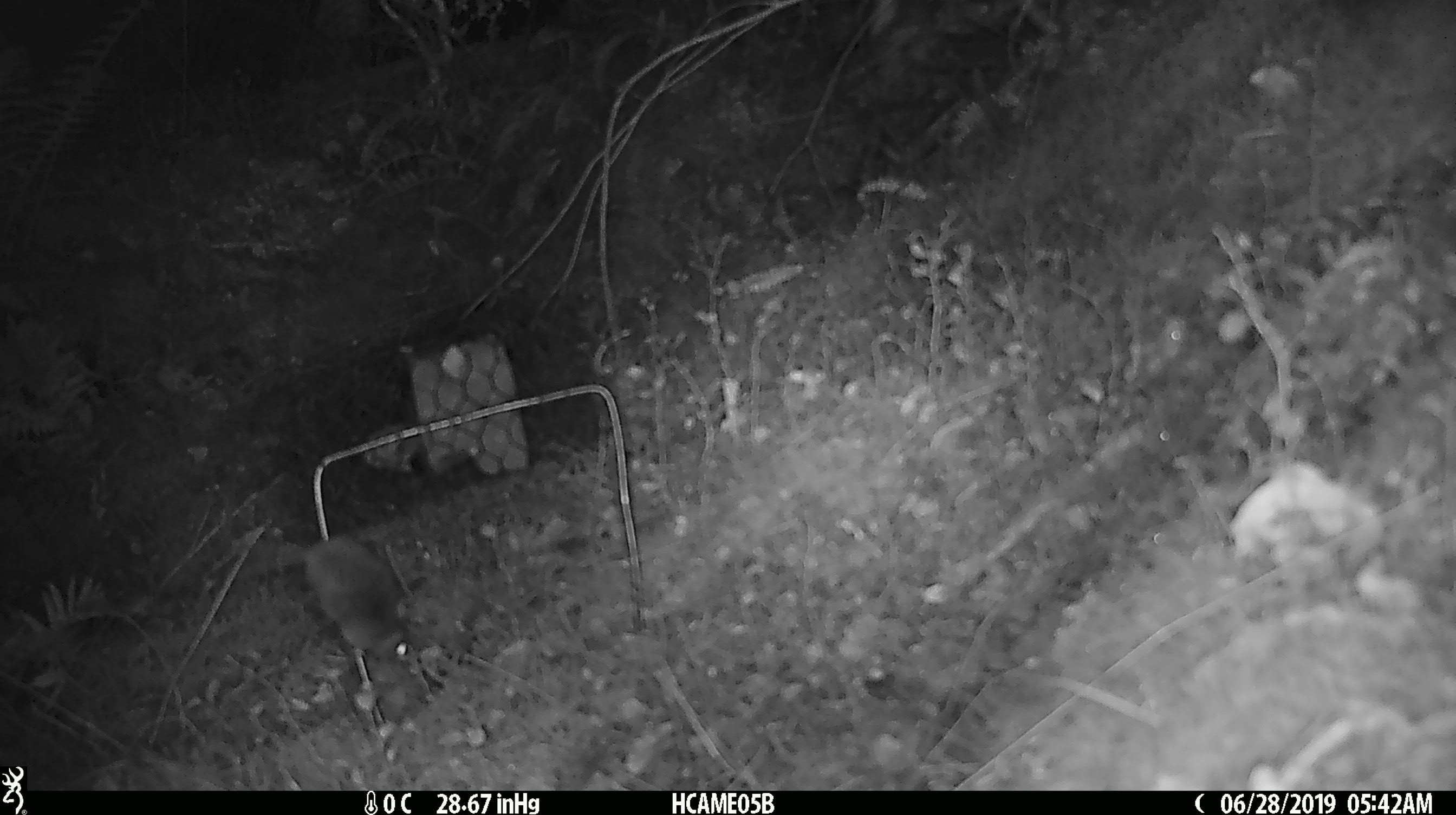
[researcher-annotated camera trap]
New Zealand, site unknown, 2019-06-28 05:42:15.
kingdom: Animalia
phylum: Chordata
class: Mammalia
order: Rodentia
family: Muridae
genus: Mus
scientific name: Mus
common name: mouse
Mouse (Mus).